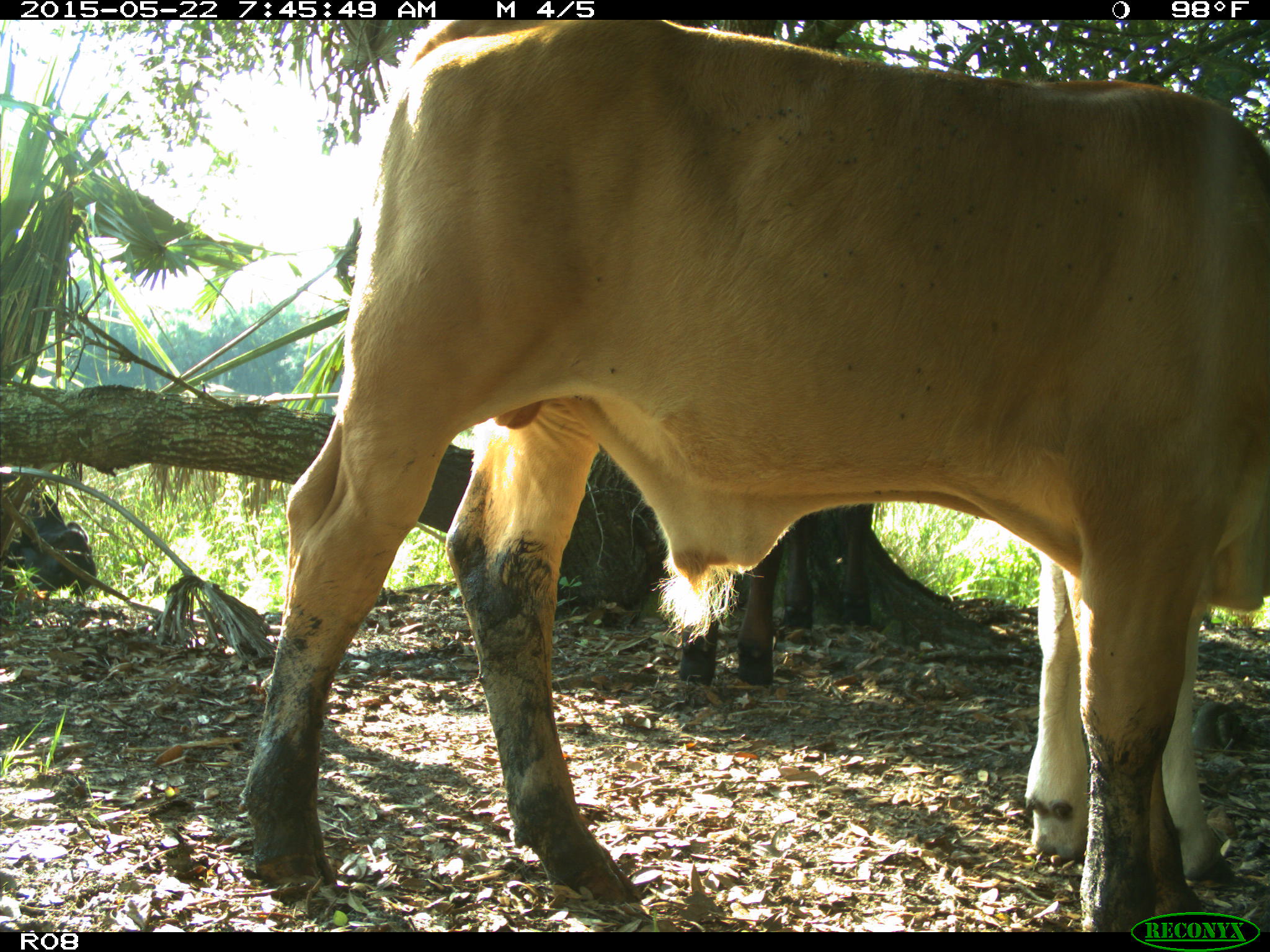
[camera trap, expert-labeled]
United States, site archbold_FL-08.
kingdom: Animalia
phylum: Chordata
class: Mammalia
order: Artiodactyla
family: Bovidae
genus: Bos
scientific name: Bos taurus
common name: domestic cow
Bos taurus (domestic cow).